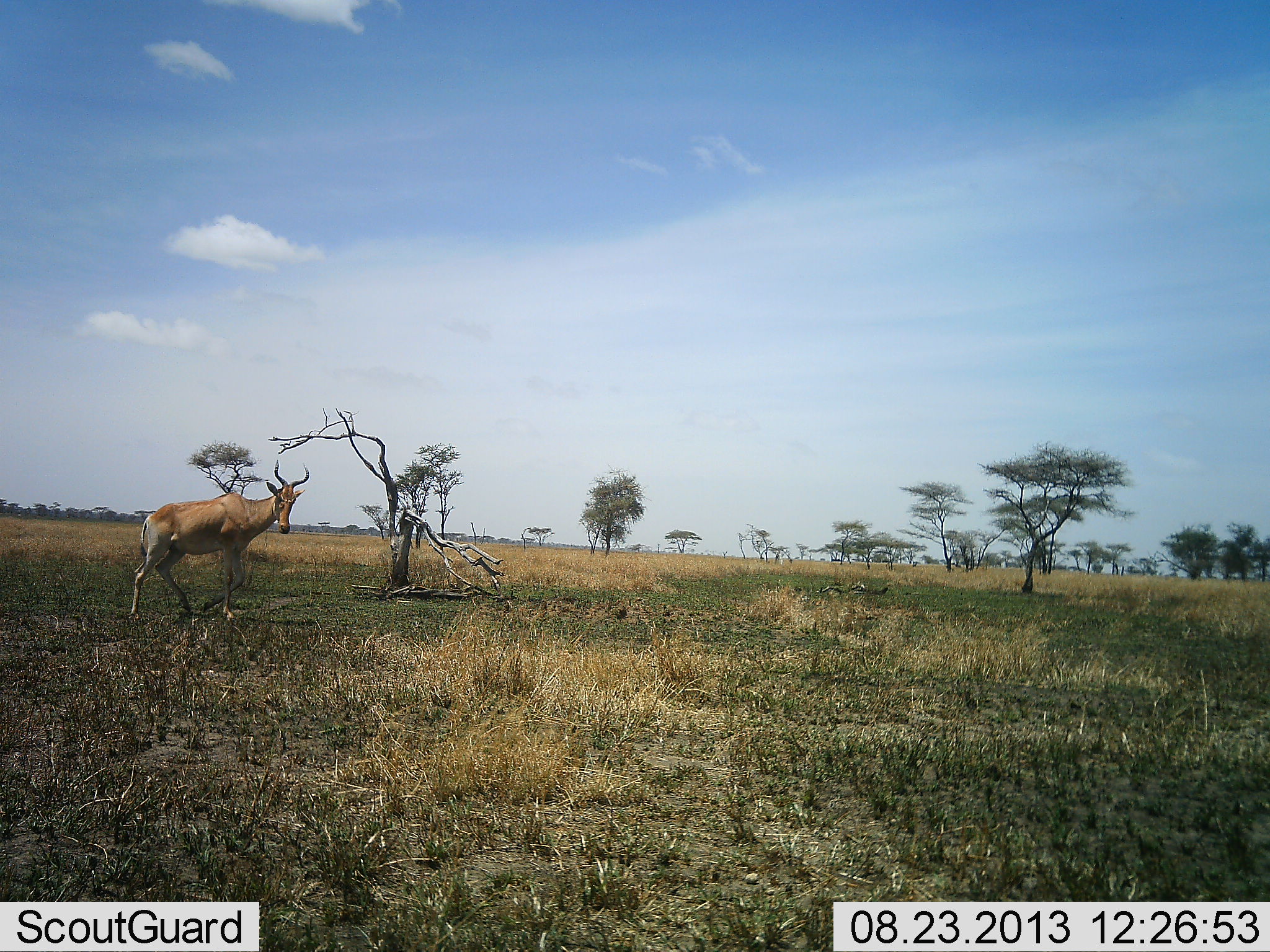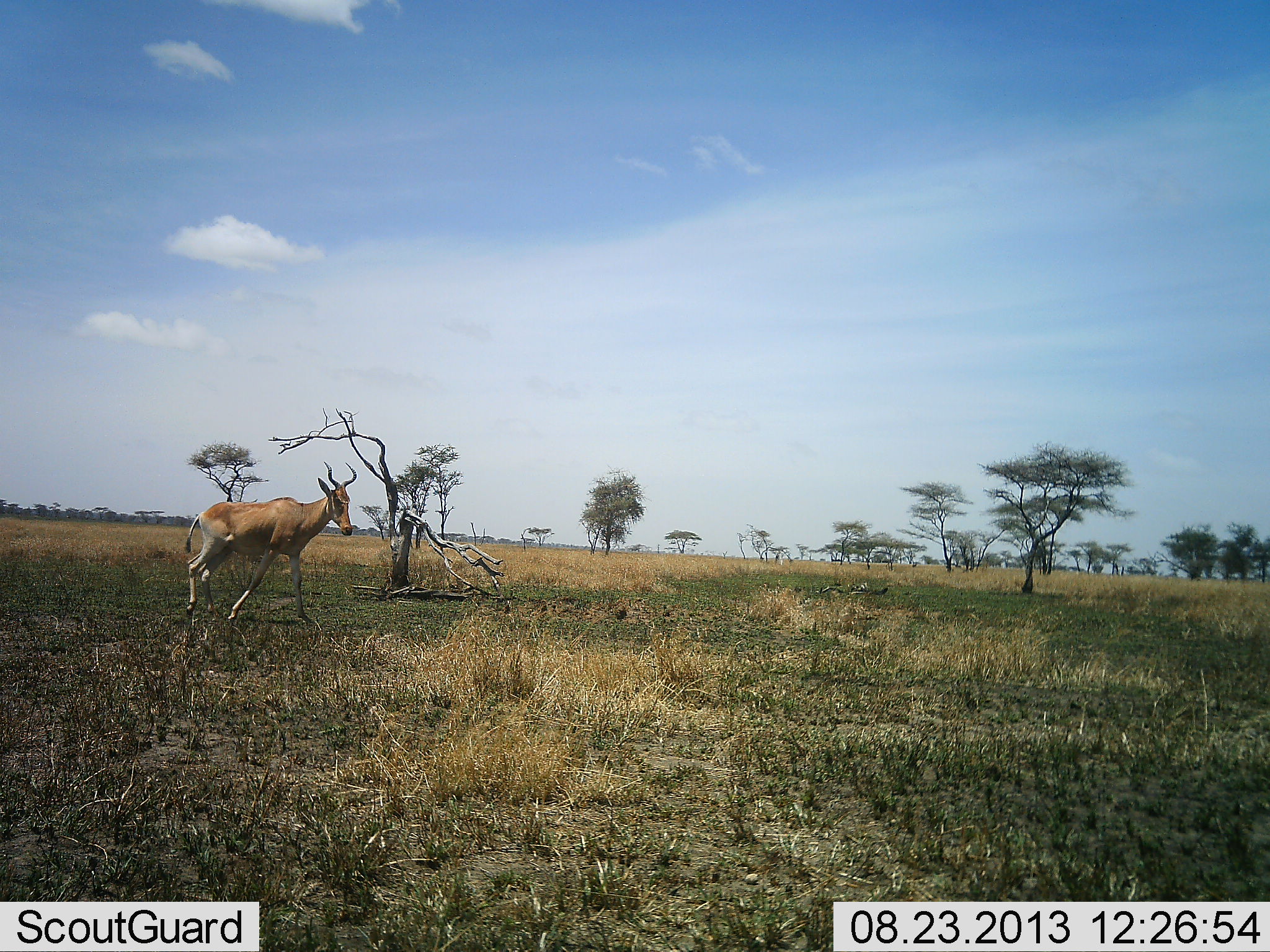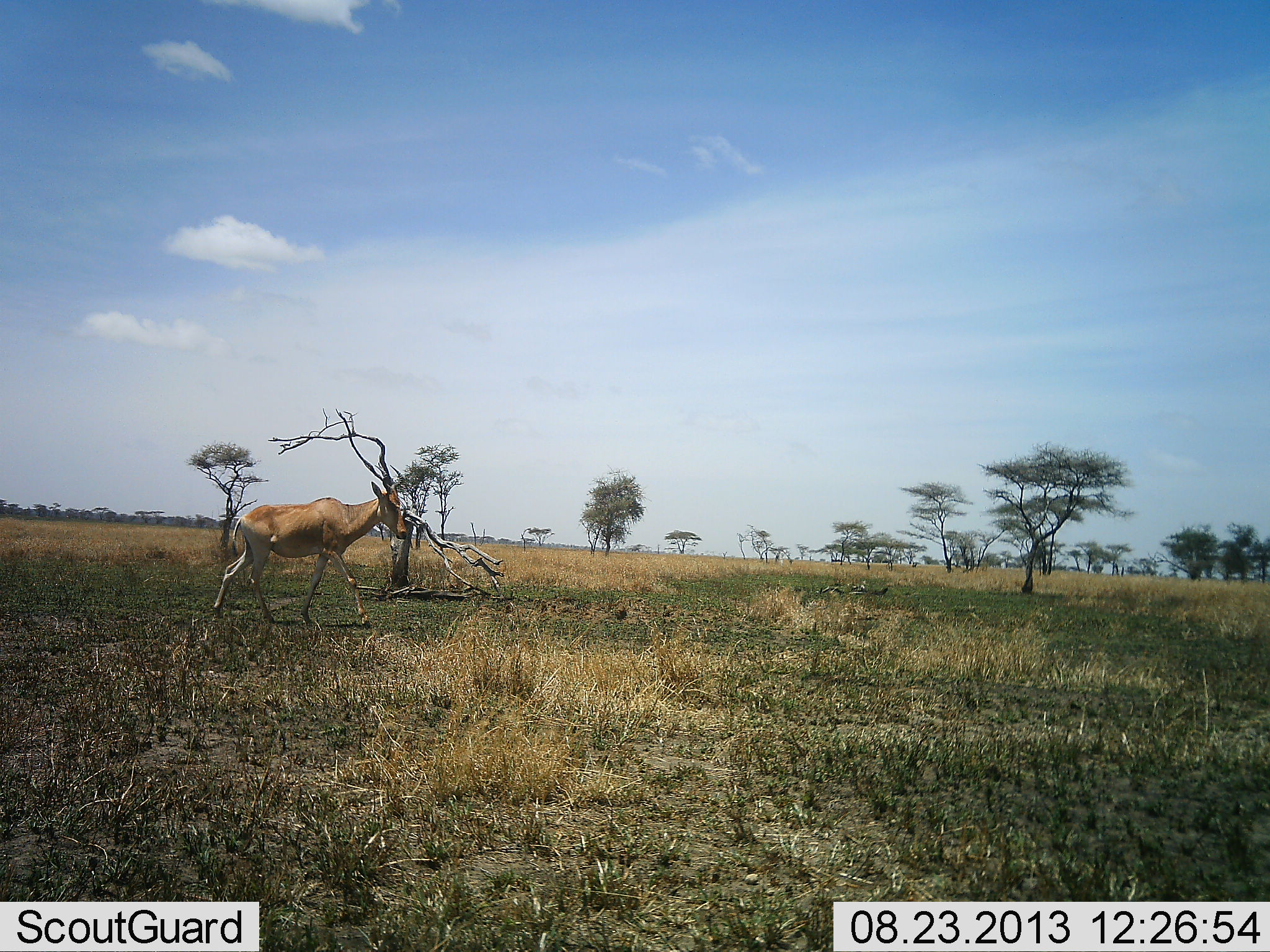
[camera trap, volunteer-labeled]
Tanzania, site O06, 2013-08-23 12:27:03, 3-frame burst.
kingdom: Animalia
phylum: Chordata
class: Mammalia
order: Artiodactyla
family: Bovidae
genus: Alcelaphus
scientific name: Alcelaphus buselaphus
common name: hartebeest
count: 1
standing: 0%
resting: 0%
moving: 100%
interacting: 0%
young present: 0%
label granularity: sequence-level